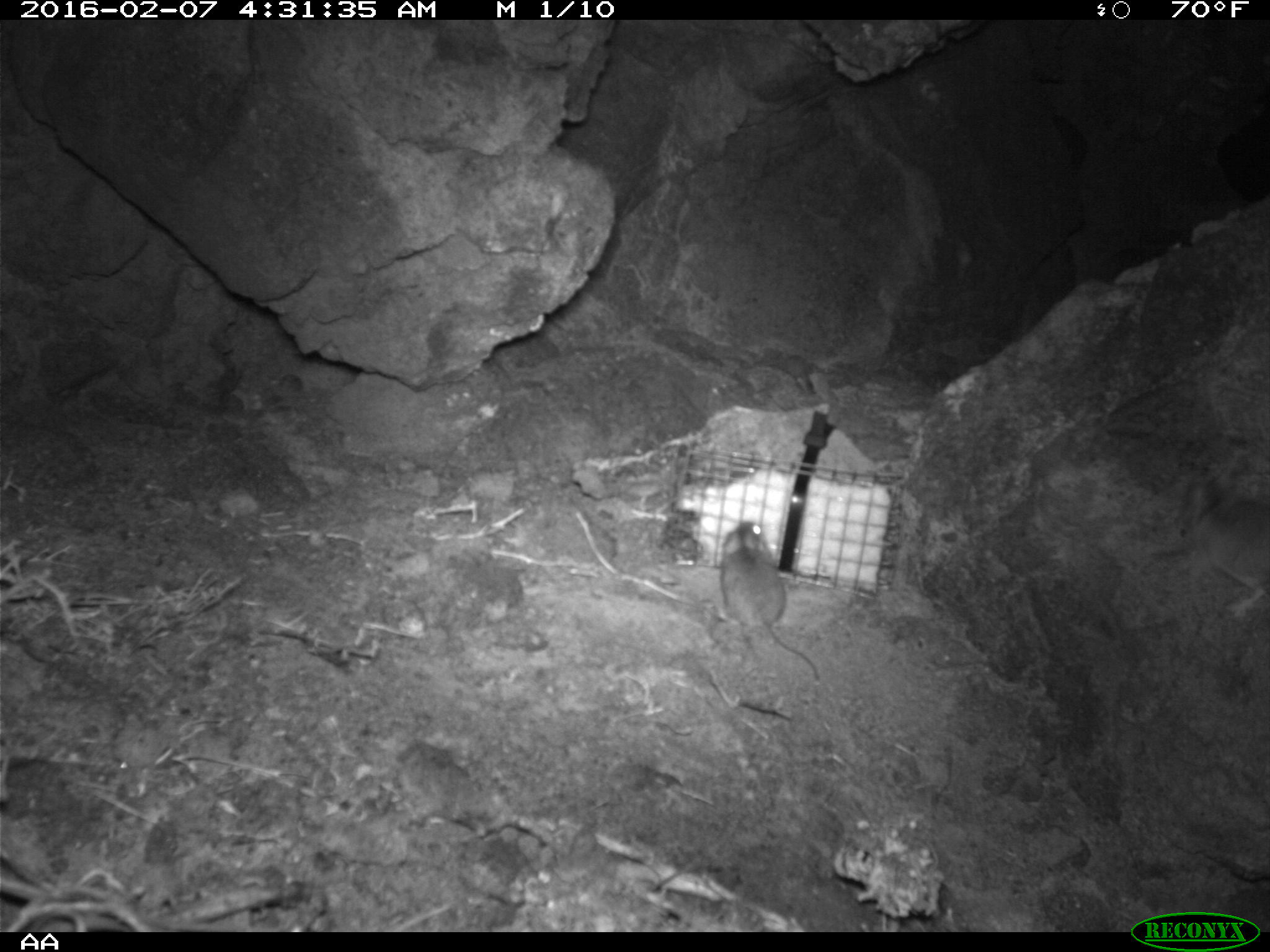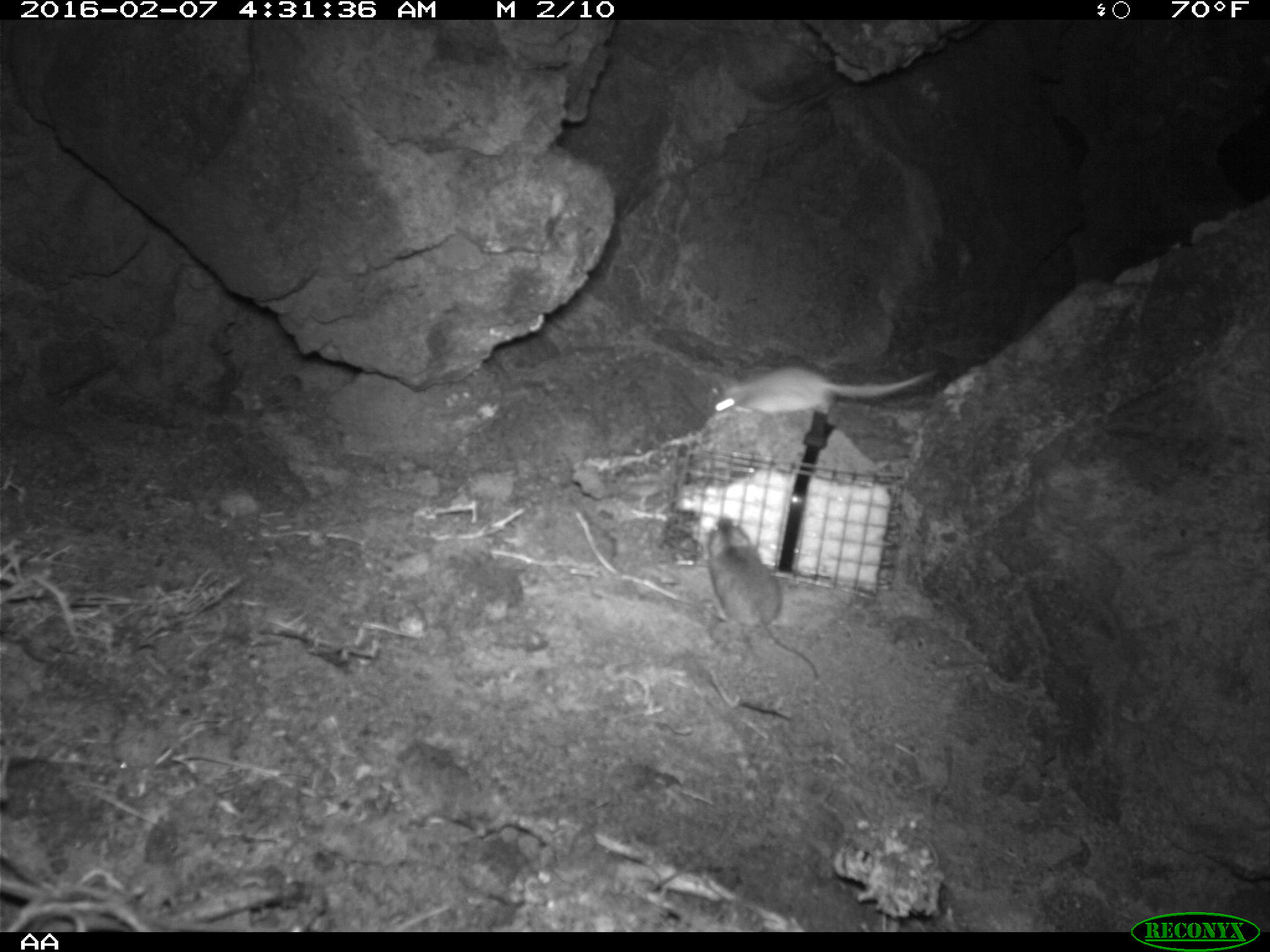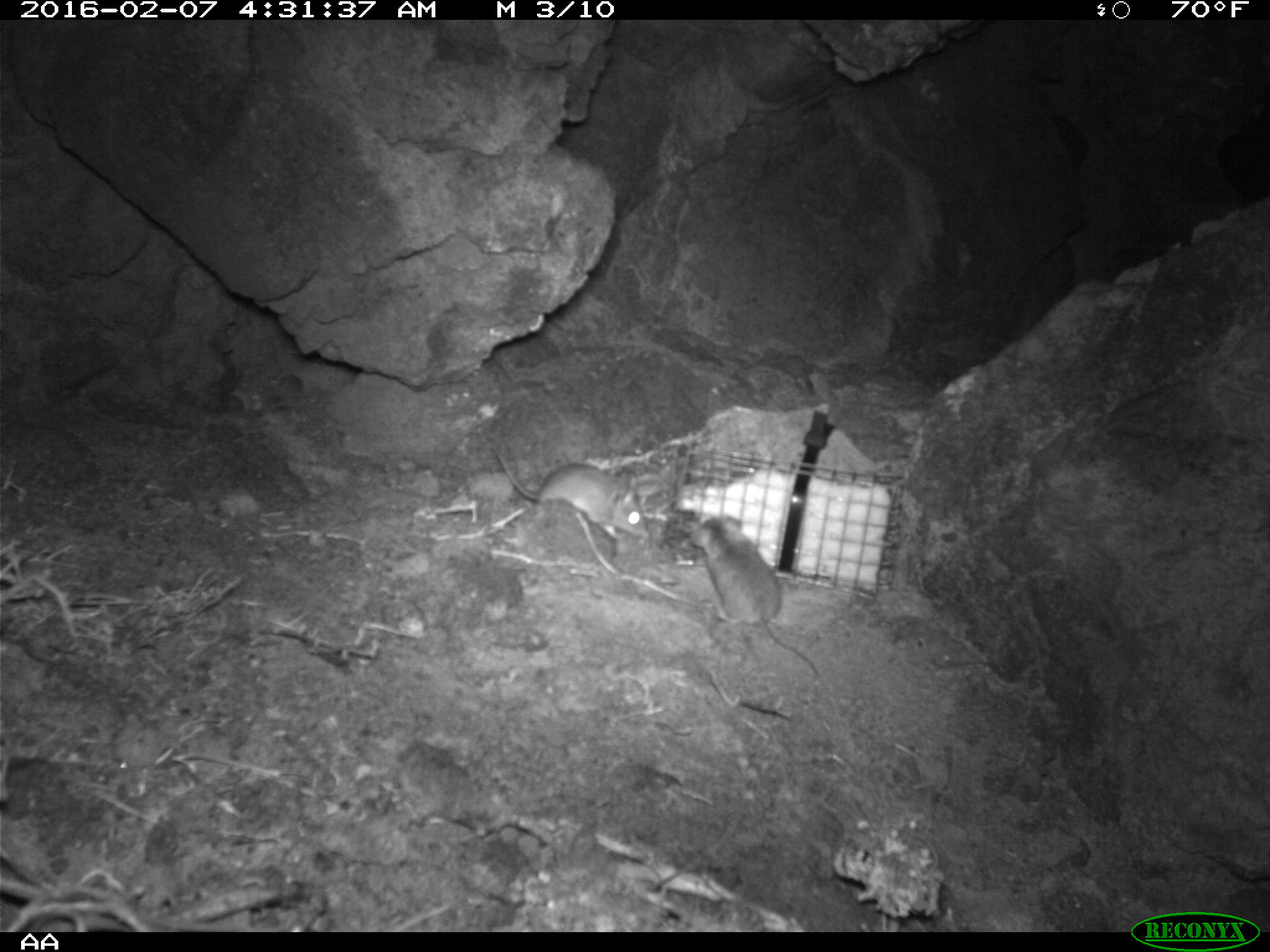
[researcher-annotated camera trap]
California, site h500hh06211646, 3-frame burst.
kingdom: Animalia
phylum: Chordata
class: Mammalia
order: Rodentia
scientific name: Rodentia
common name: rodent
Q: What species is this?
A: Rodent (Rodentia).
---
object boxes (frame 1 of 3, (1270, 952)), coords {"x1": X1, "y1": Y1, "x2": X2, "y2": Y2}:
rodent: {"x1": 717, "y1": 518, "x2": 824, "y2": 685}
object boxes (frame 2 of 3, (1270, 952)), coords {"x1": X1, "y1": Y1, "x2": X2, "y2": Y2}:
rodent: {"x1": 706, "y1": 513, "x2": 819, "y2": 684}; {"x1": 708, "y1": 368, "x2": 936, "y2": 420}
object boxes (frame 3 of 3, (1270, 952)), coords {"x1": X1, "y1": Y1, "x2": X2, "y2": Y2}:
rodent: {"x1": 690, "y1": 510, "x2": 821, "y2": 680}; {"x1": 499, "y1": 453, "x2": 652, "y2": 537}